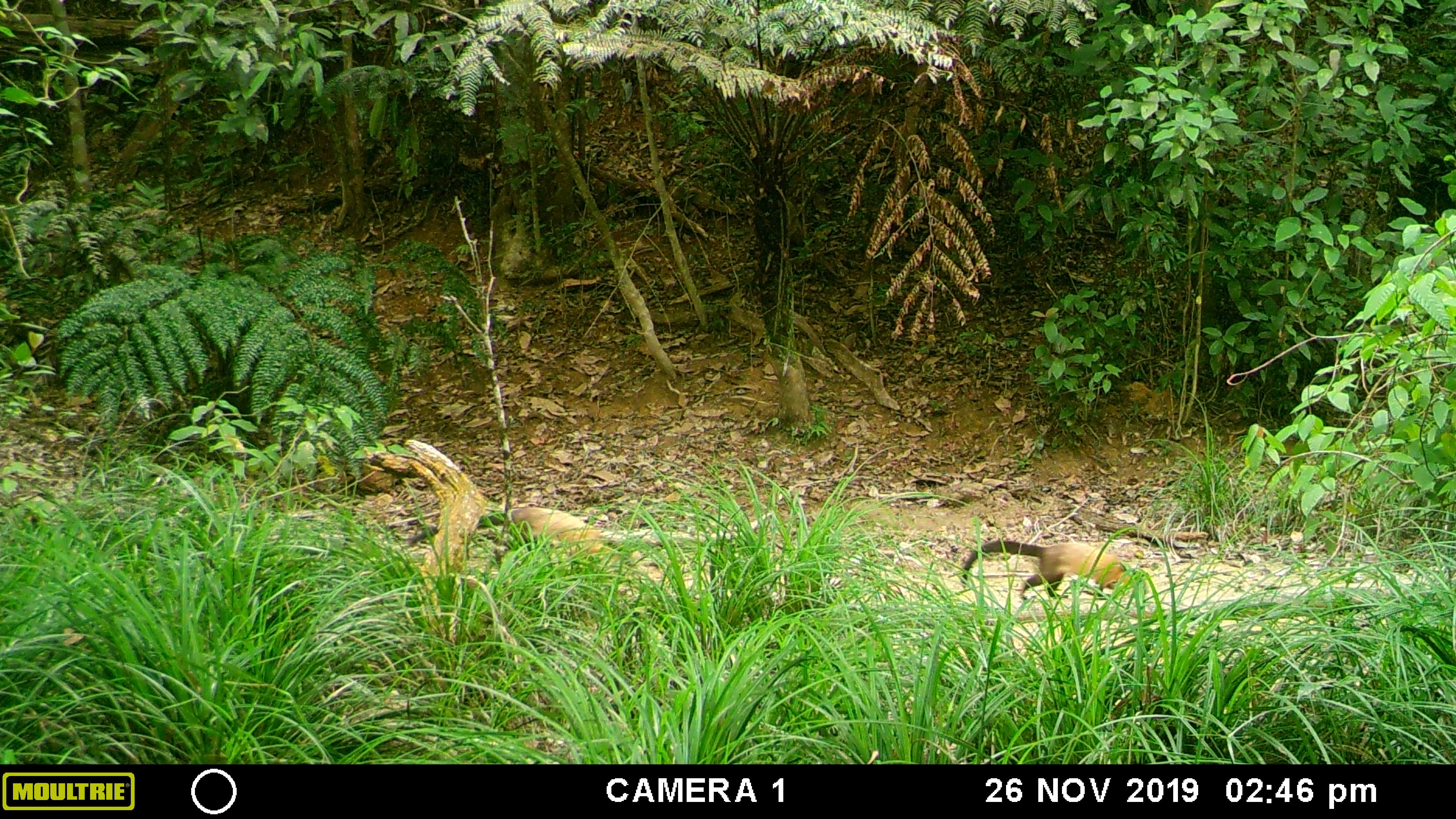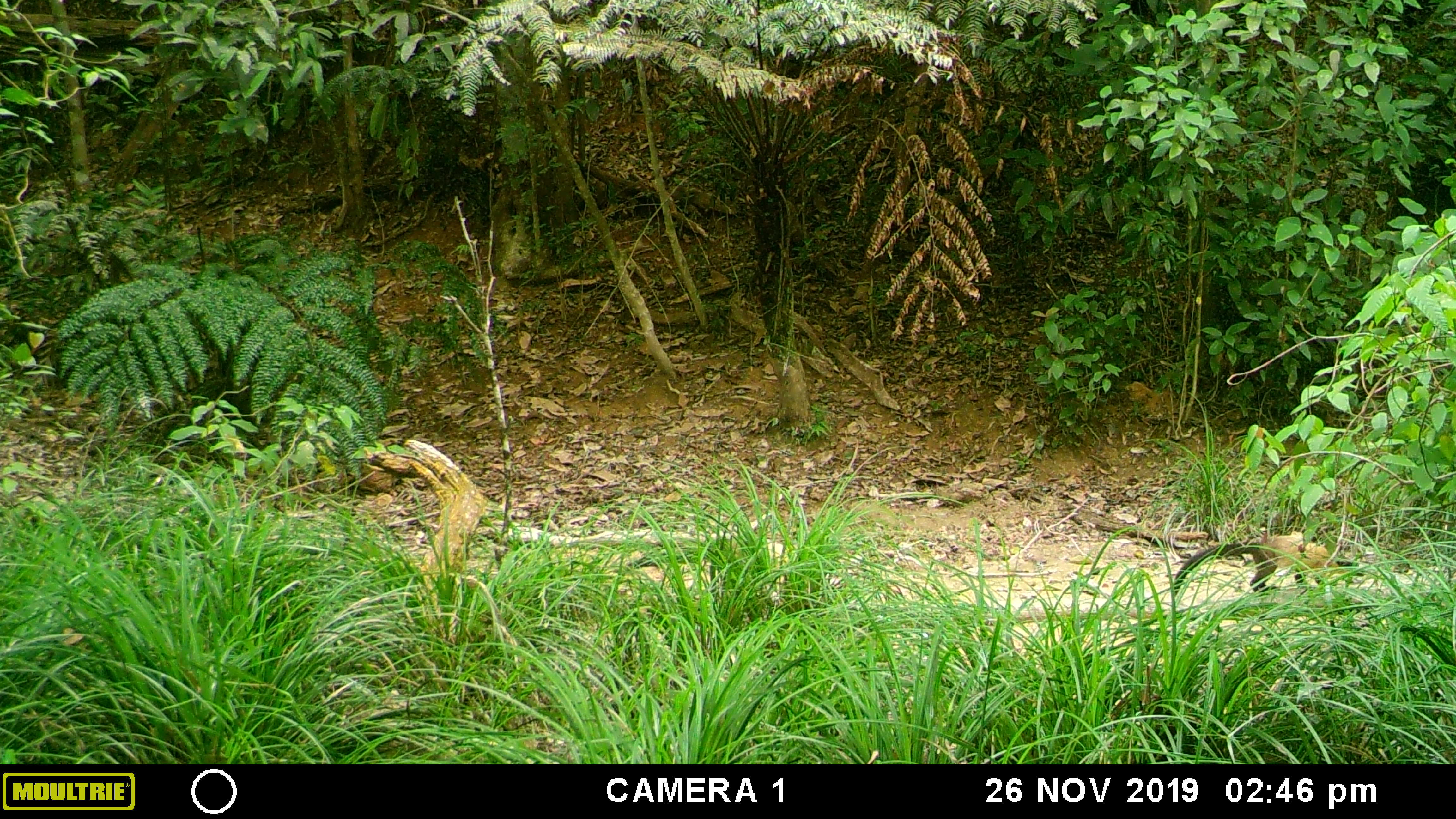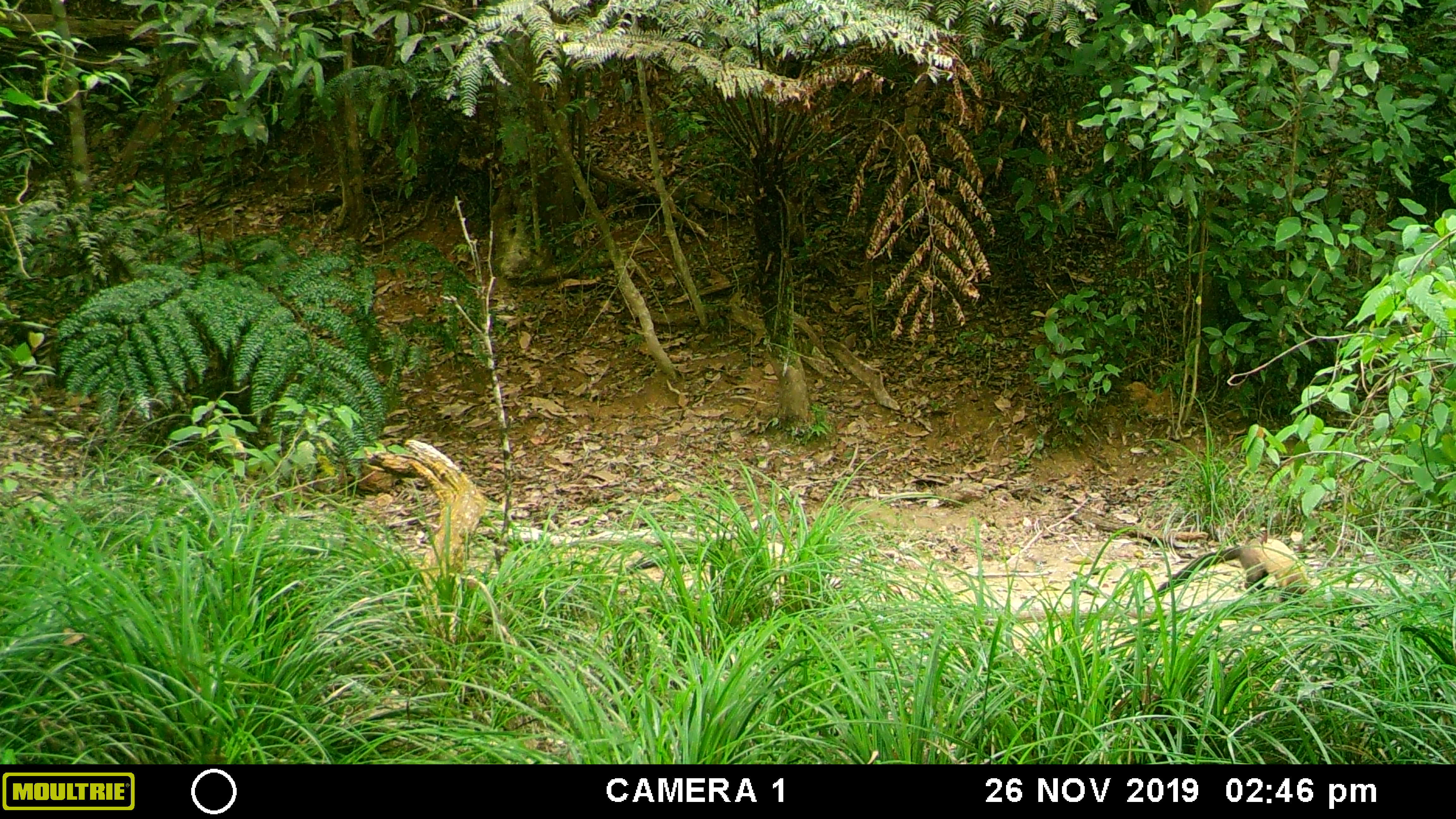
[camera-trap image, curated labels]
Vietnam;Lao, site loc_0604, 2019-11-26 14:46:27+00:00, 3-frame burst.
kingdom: Animalia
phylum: Chordata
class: Mammalia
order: Carnivora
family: Mustelidae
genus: Martes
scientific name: Martes flavigula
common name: yellow-throated marten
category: yellow throated marten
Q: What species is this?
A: Yellow throated marten (yellow-throated marten) (Martes flavigula).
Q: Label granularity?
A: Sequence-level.